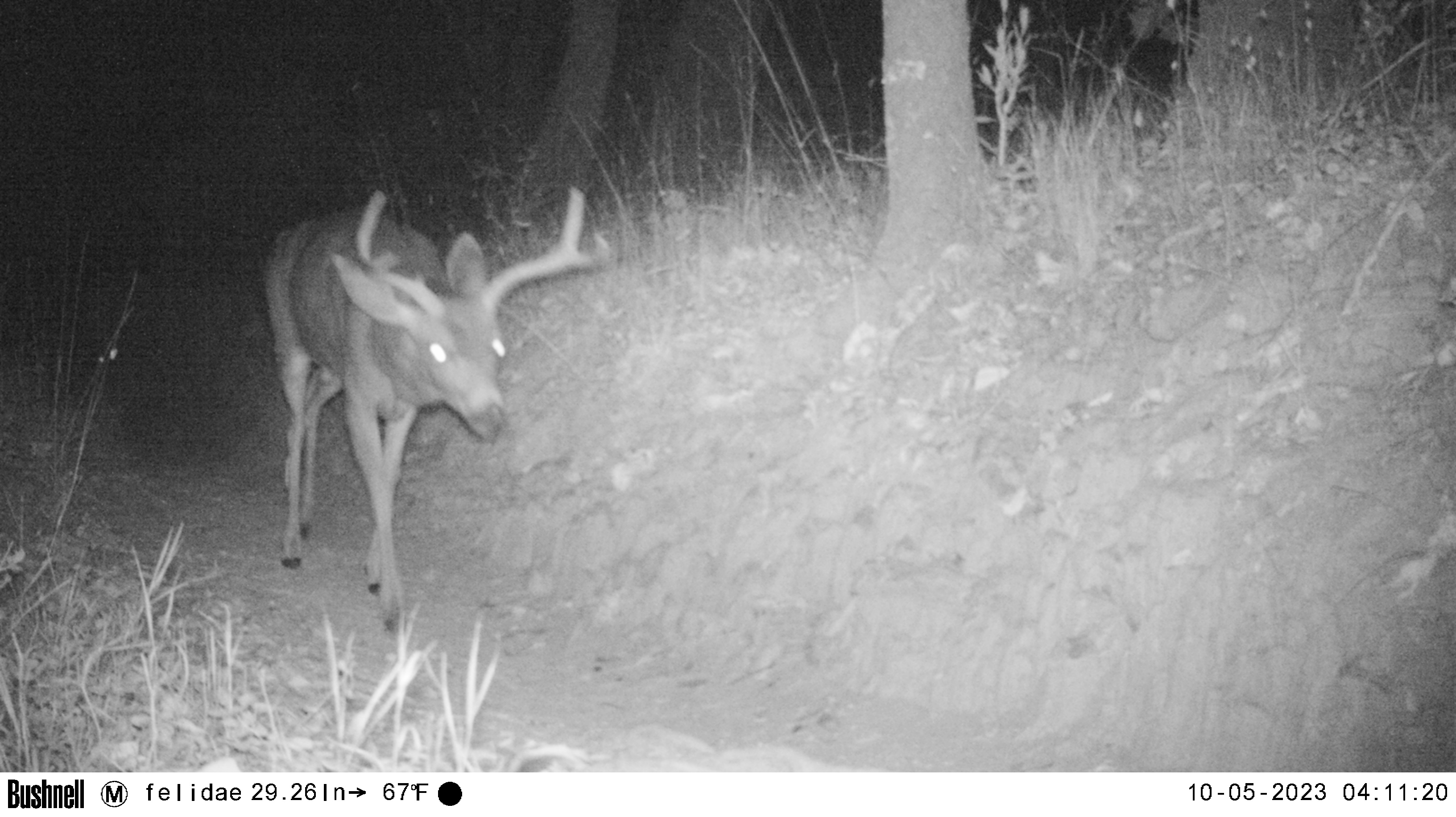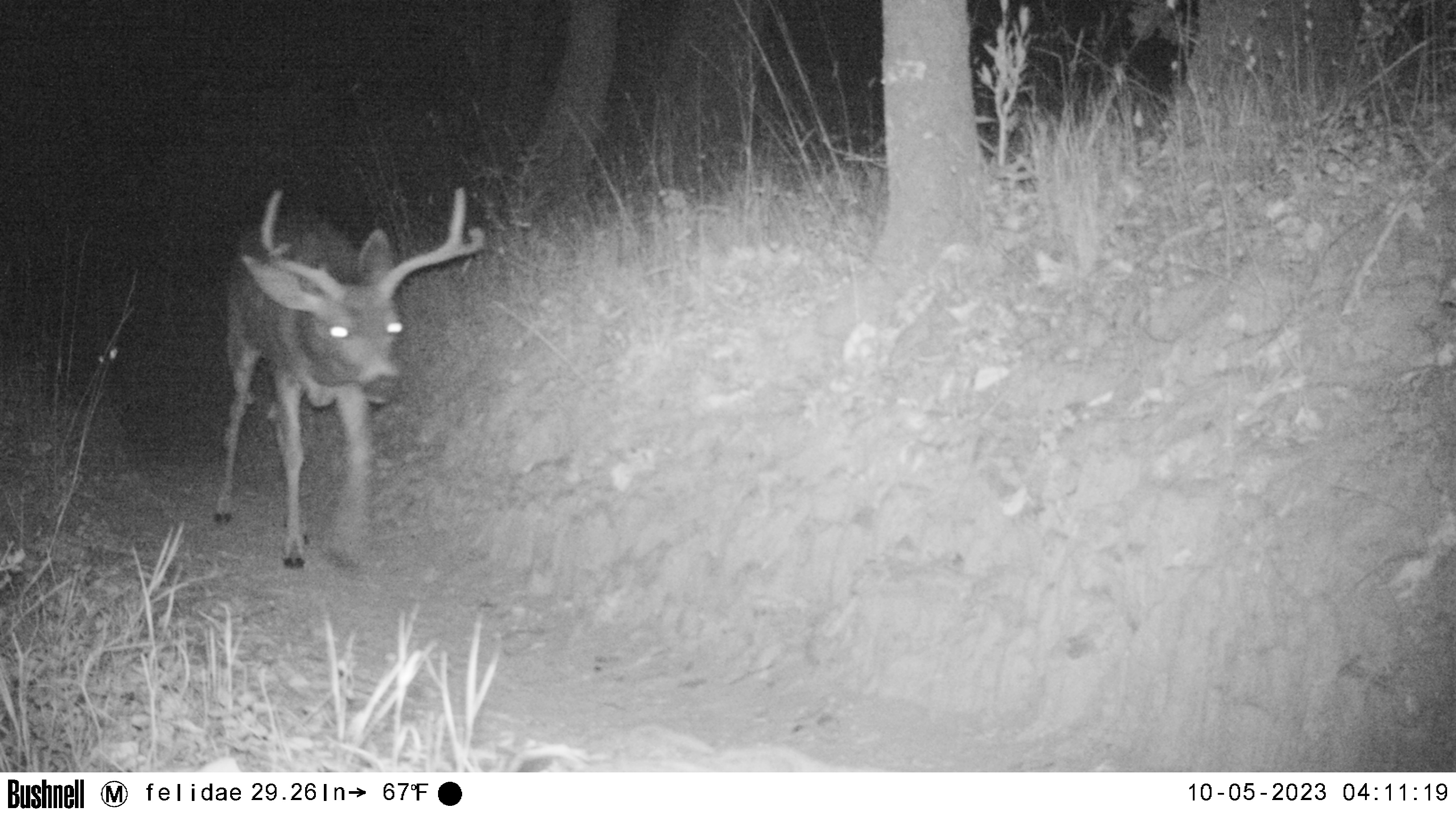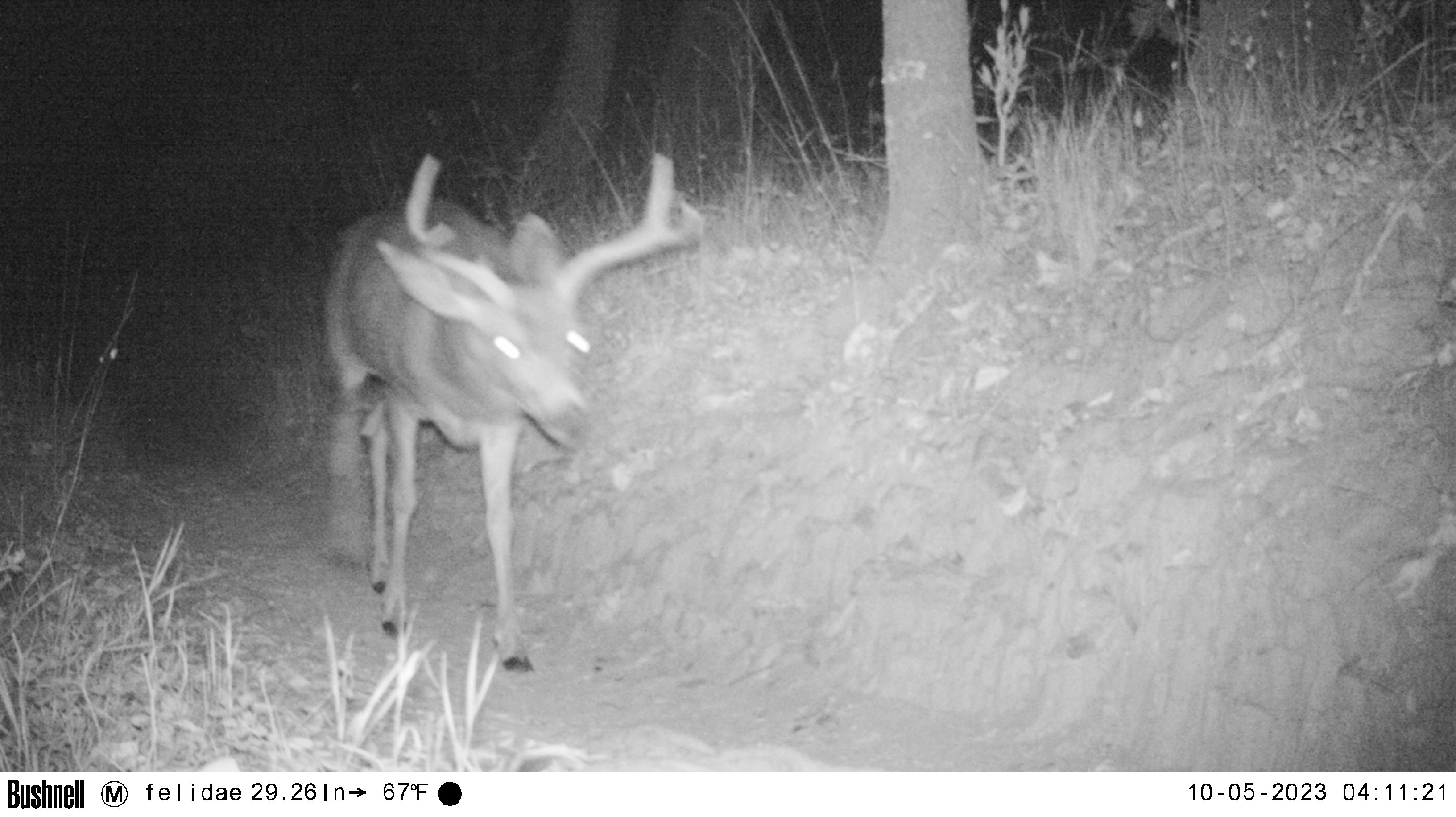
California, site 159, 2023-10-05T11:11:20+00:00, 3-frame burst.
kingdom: Animalia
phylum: Chordata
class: Mammalia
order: Artiodactyla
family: Cervidae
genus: Odocoileus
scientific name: Odocoileus hemionus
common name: mule deer